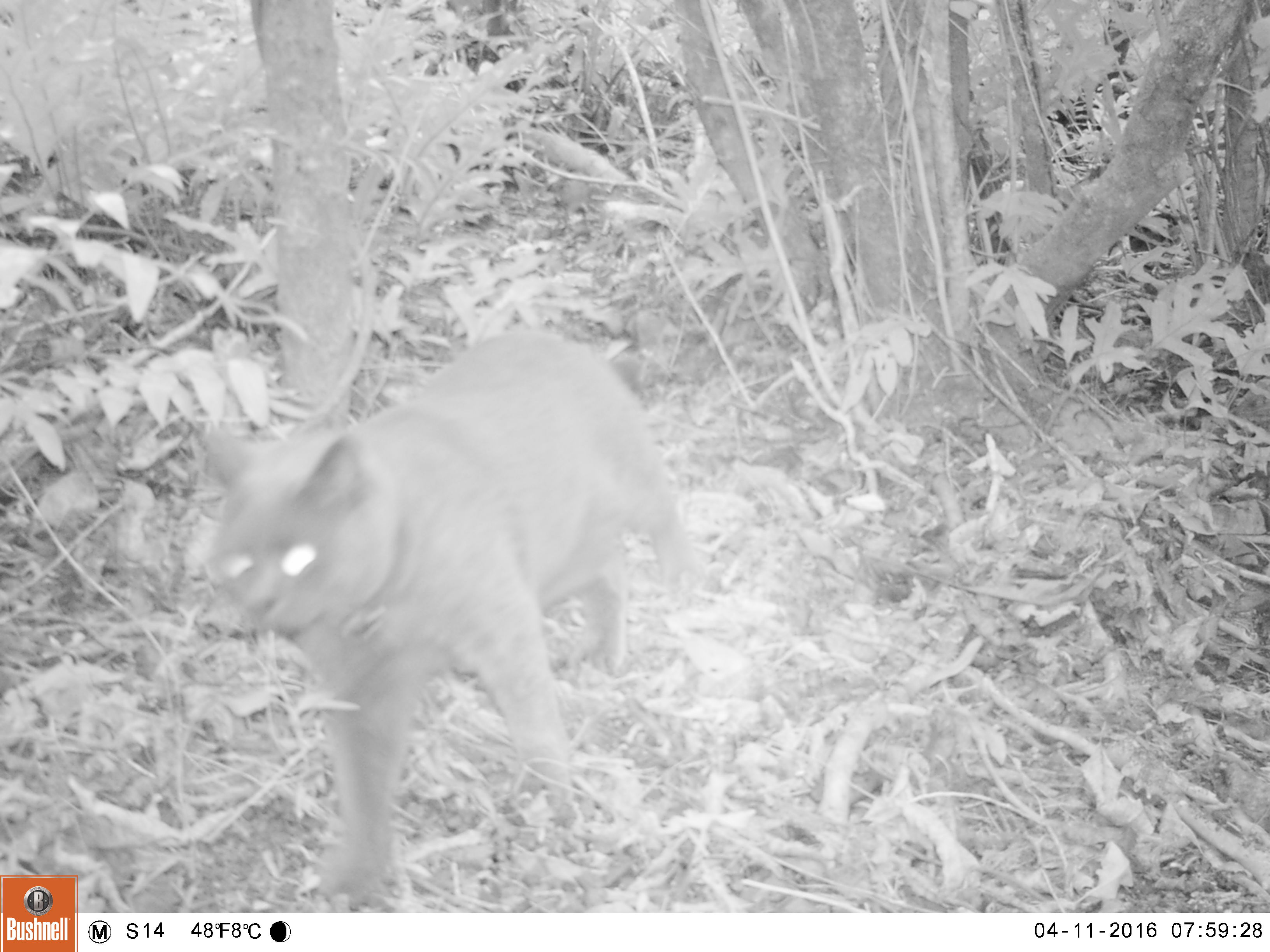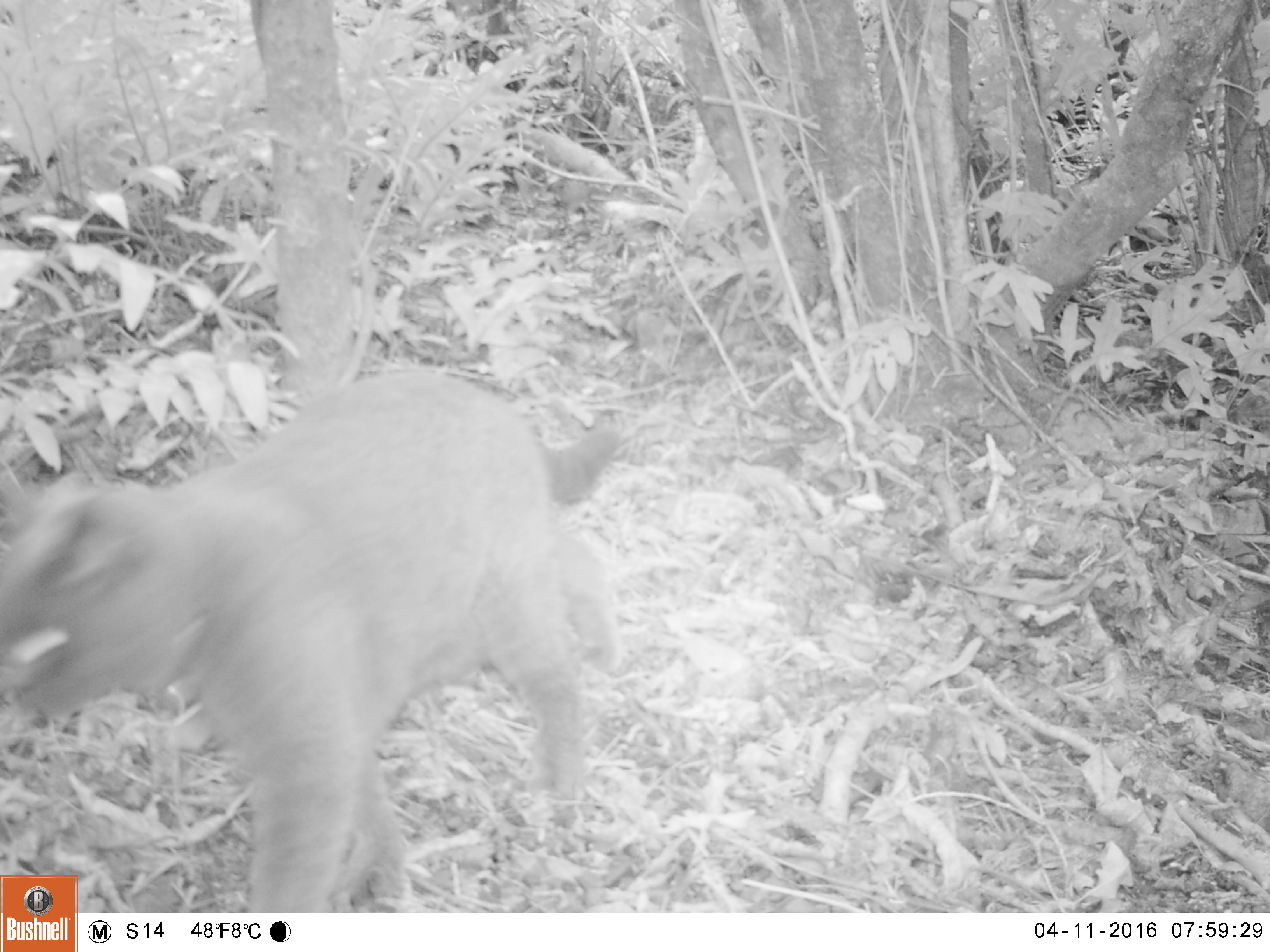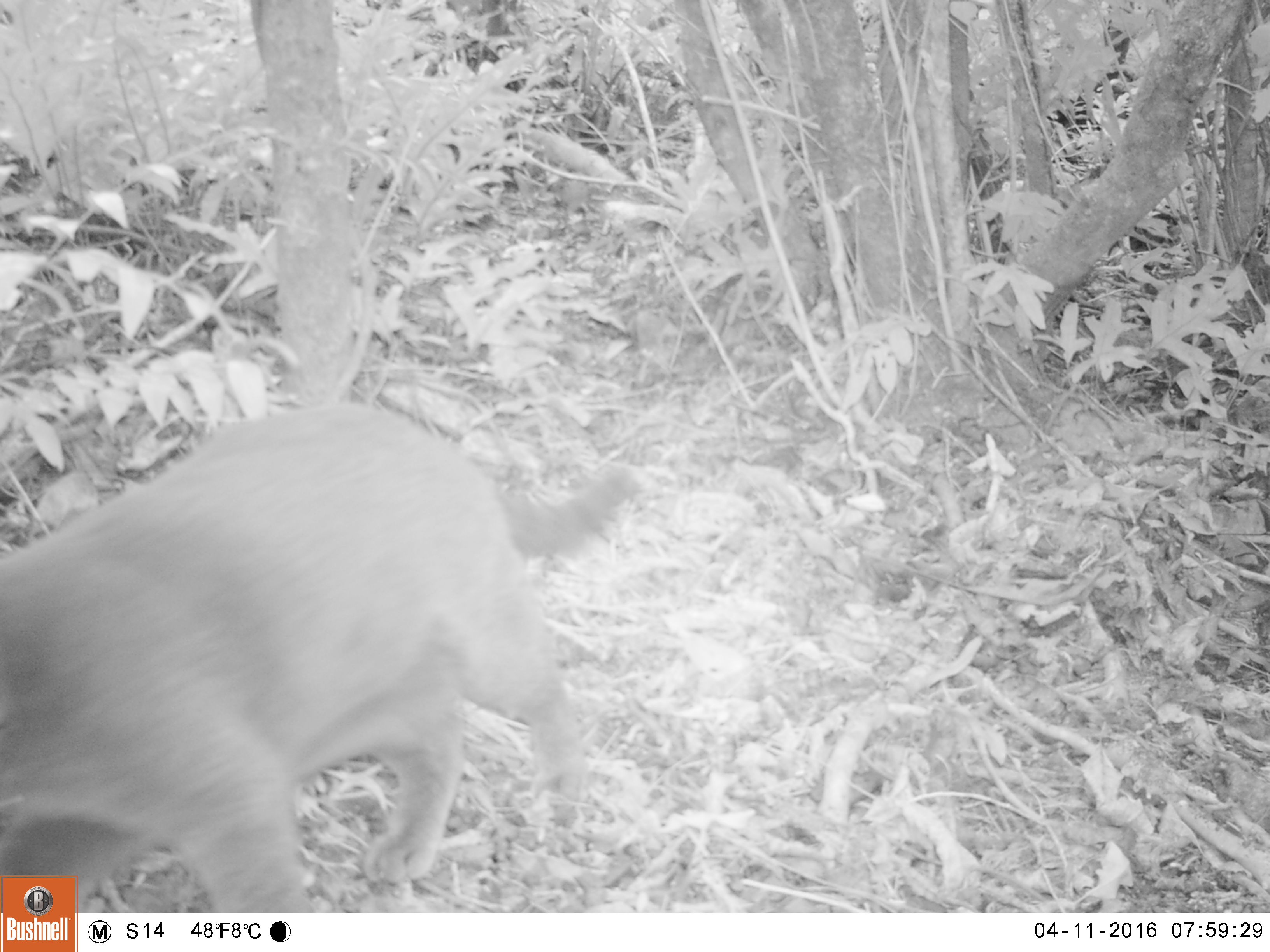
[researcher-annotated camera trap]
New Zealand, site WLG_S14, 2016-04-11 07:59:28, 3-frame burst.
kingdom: Animalia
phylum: Chordata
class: Mammalia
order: Carnivora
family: Felidae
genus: Felis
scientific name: Felis catus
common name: domestic cat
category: cat